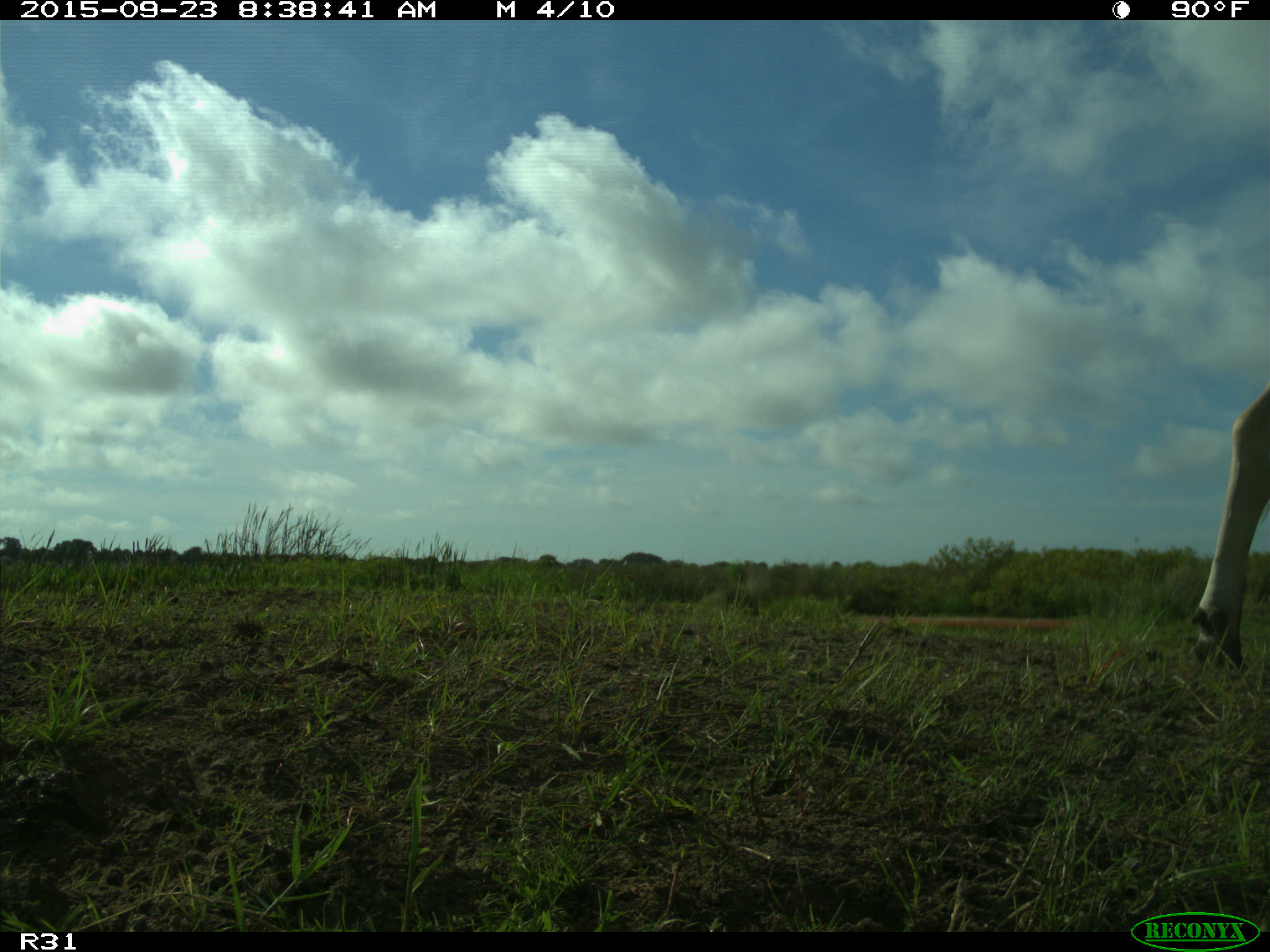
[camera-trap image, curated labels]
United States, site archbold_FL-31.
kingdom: Animalia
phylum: Chordata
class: Mammalia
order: Artiodactyla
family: Bovidae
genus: Bos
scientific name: Bos taurus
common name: domestic cow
Bos taurus (domestic cow).